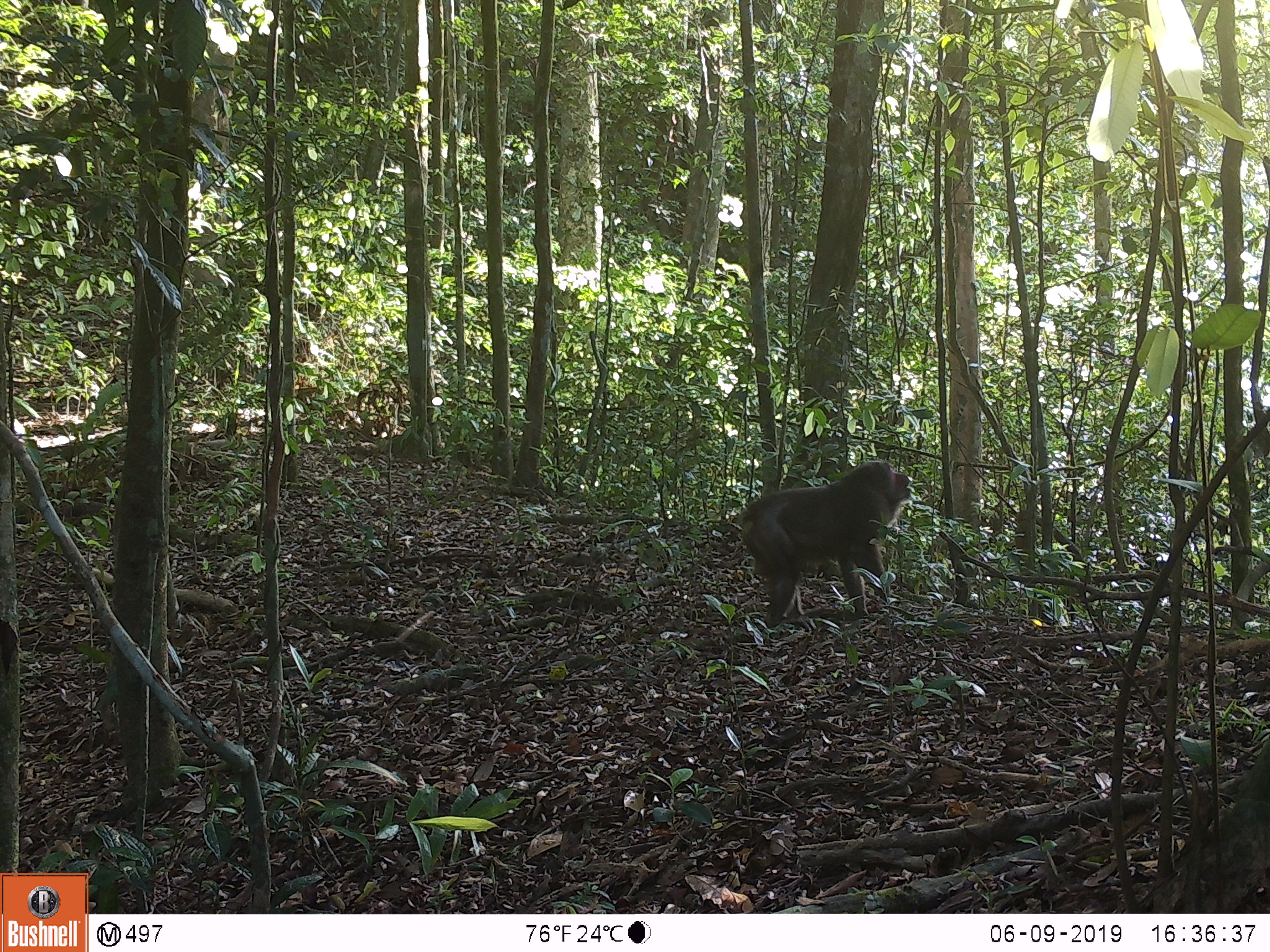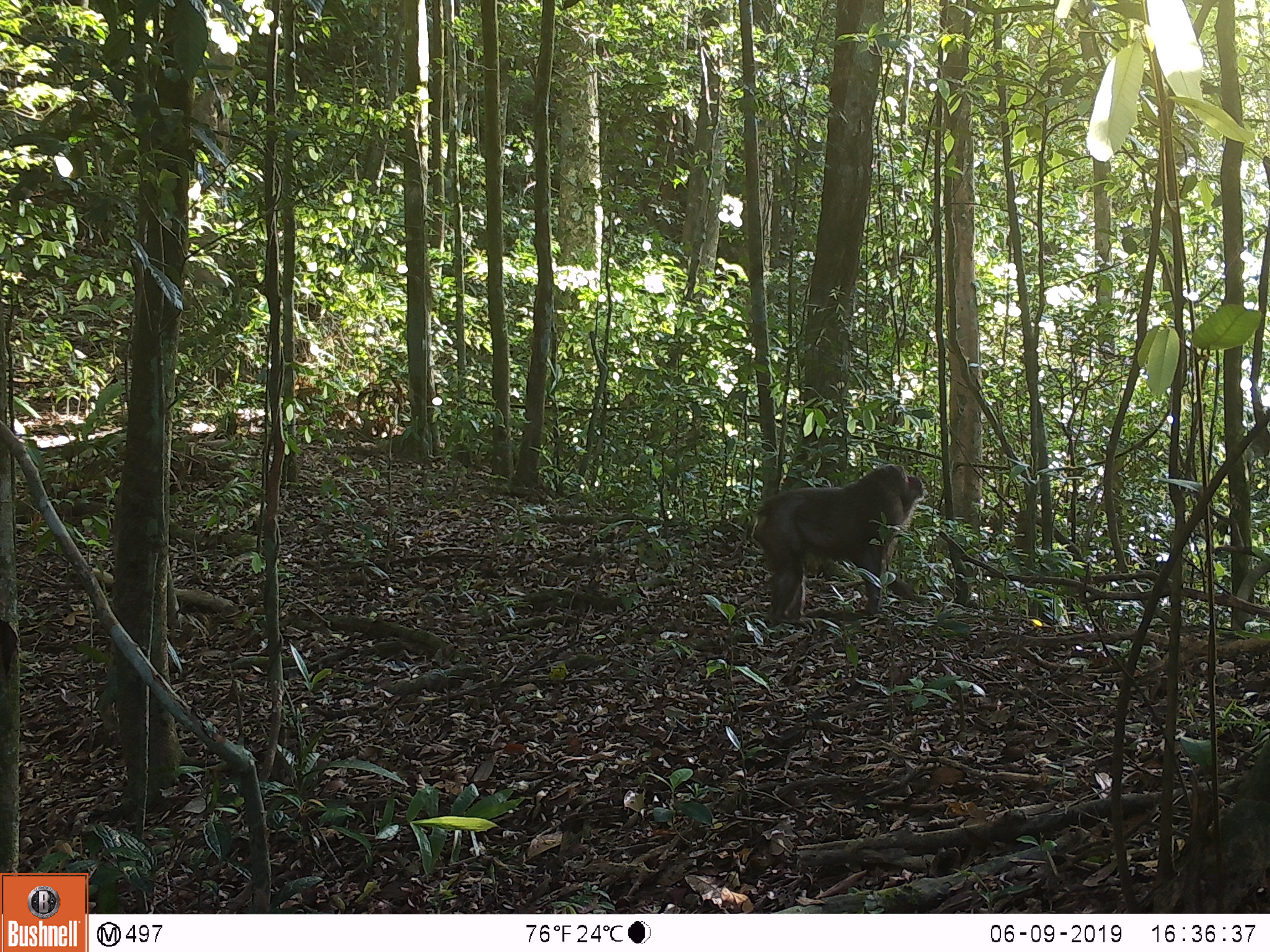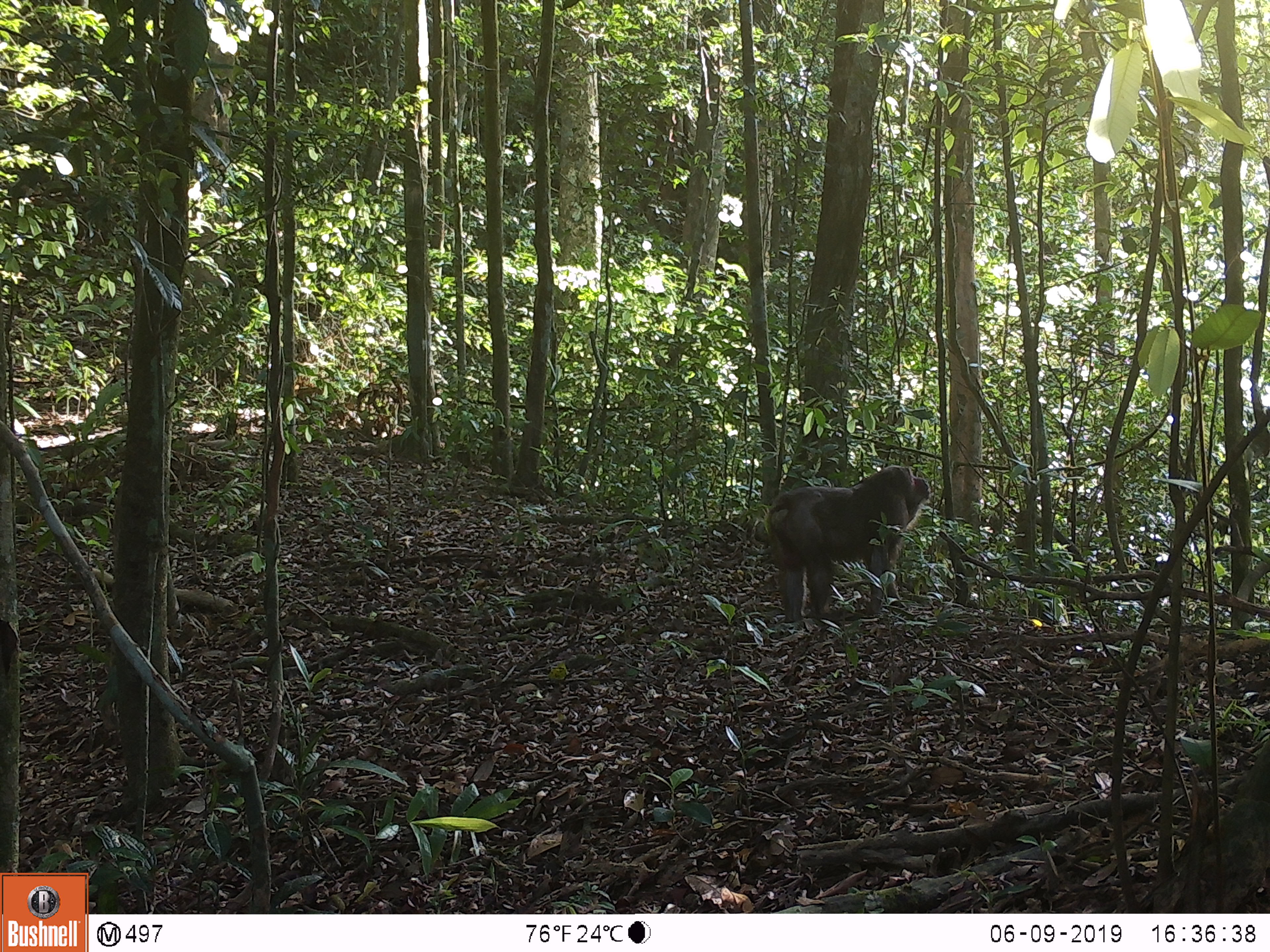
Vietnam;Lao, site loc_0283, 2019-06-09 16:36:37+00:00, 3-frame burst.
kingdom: Animalia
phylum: Chordata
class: Mammalia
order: Primates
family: Cercopithecidae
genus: Macaca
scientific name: Macaca arctoides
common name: stump-tailed macaque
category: stump tailed macaque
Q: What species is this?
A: Stump tailed macaque (stump-tailed macaque) (Macaca arctoides).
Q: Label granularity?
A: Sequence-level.